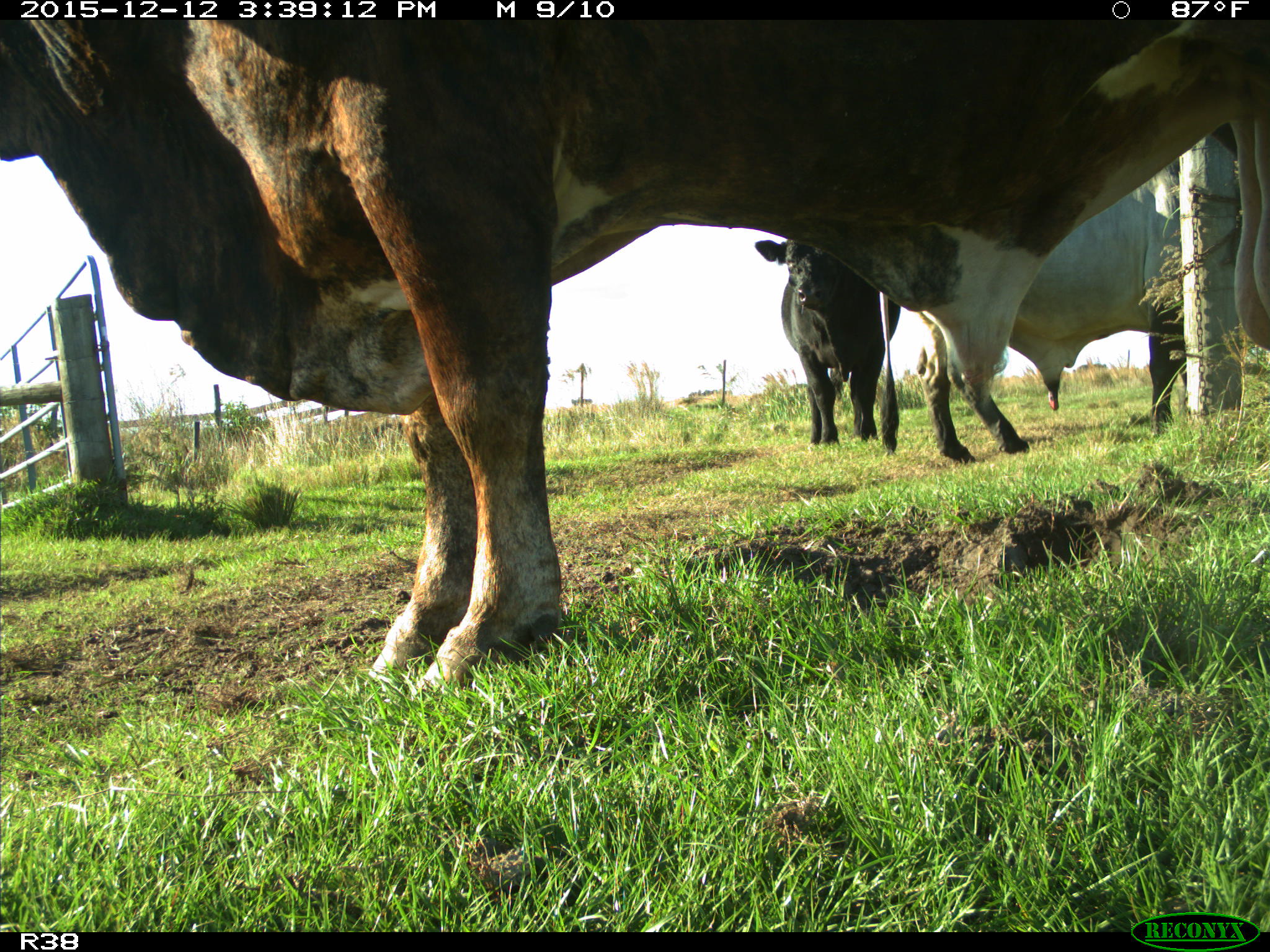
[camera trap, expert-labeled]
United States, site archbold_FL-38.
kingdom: Animalia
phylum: Chordata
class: Mammalia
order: Artiodactyla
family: Bovidae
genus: Bos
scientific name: Bos taurus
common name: domestic cow